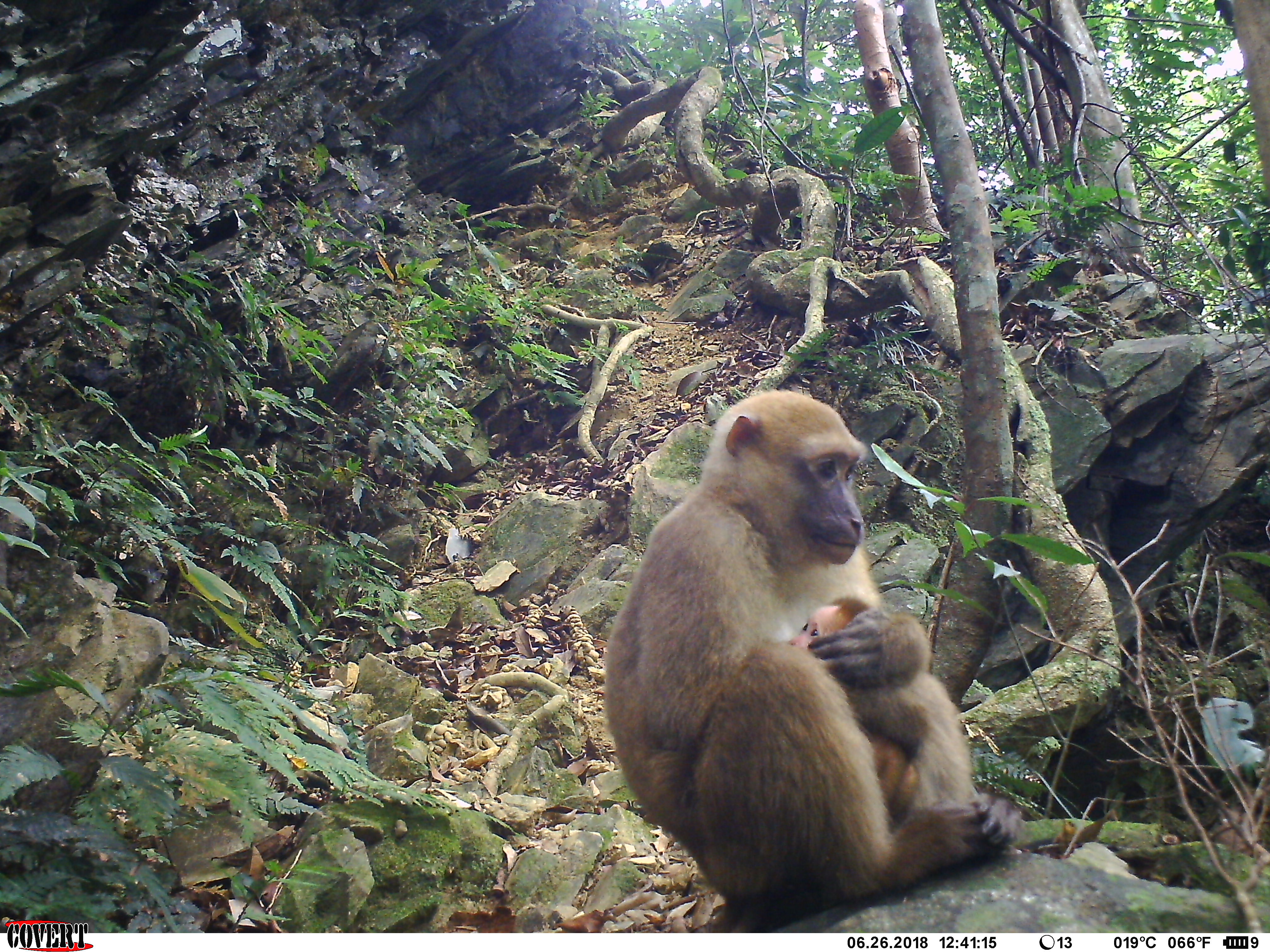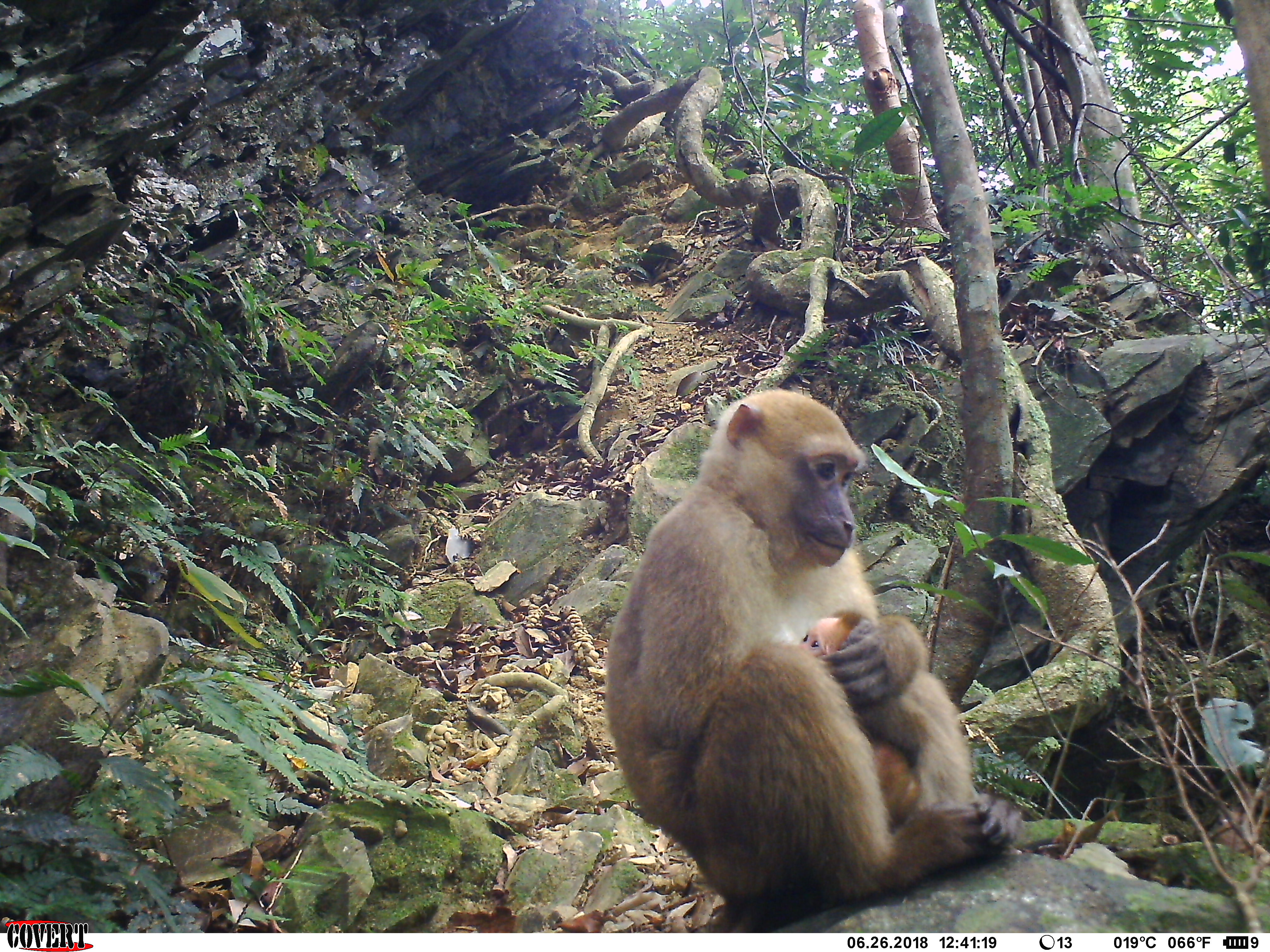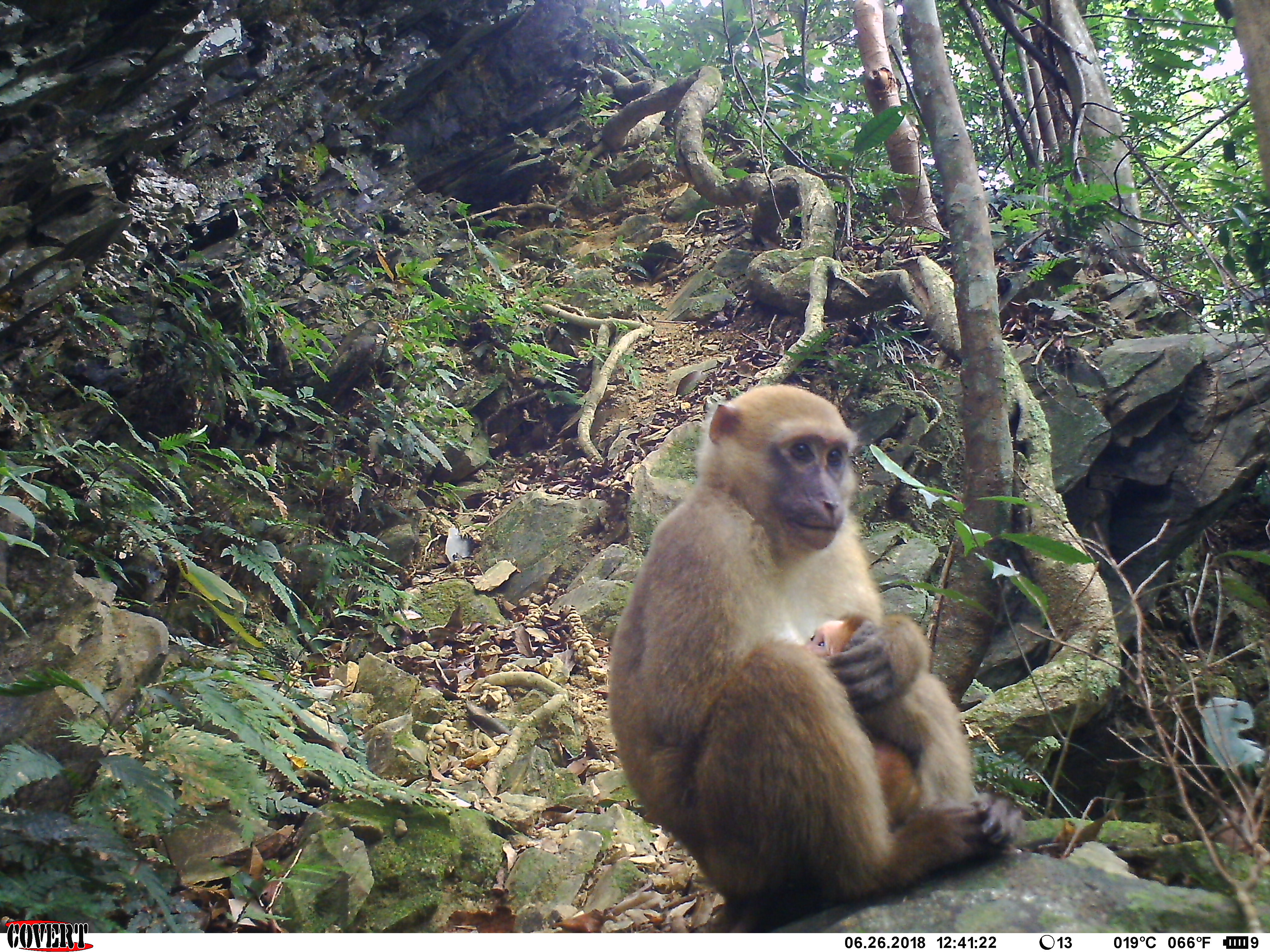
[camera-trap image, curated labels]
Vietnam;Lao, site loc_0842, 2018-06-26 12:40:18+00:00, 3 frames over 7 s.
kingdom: Animalia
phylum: Chordata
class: Mammalia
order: Primates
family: Cercopithecidae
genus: Macaca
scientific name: Macaca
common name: macaques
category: assam or rhesus macaque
Assam or rhesus macaque (macaques) (Macaca). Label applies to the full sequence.